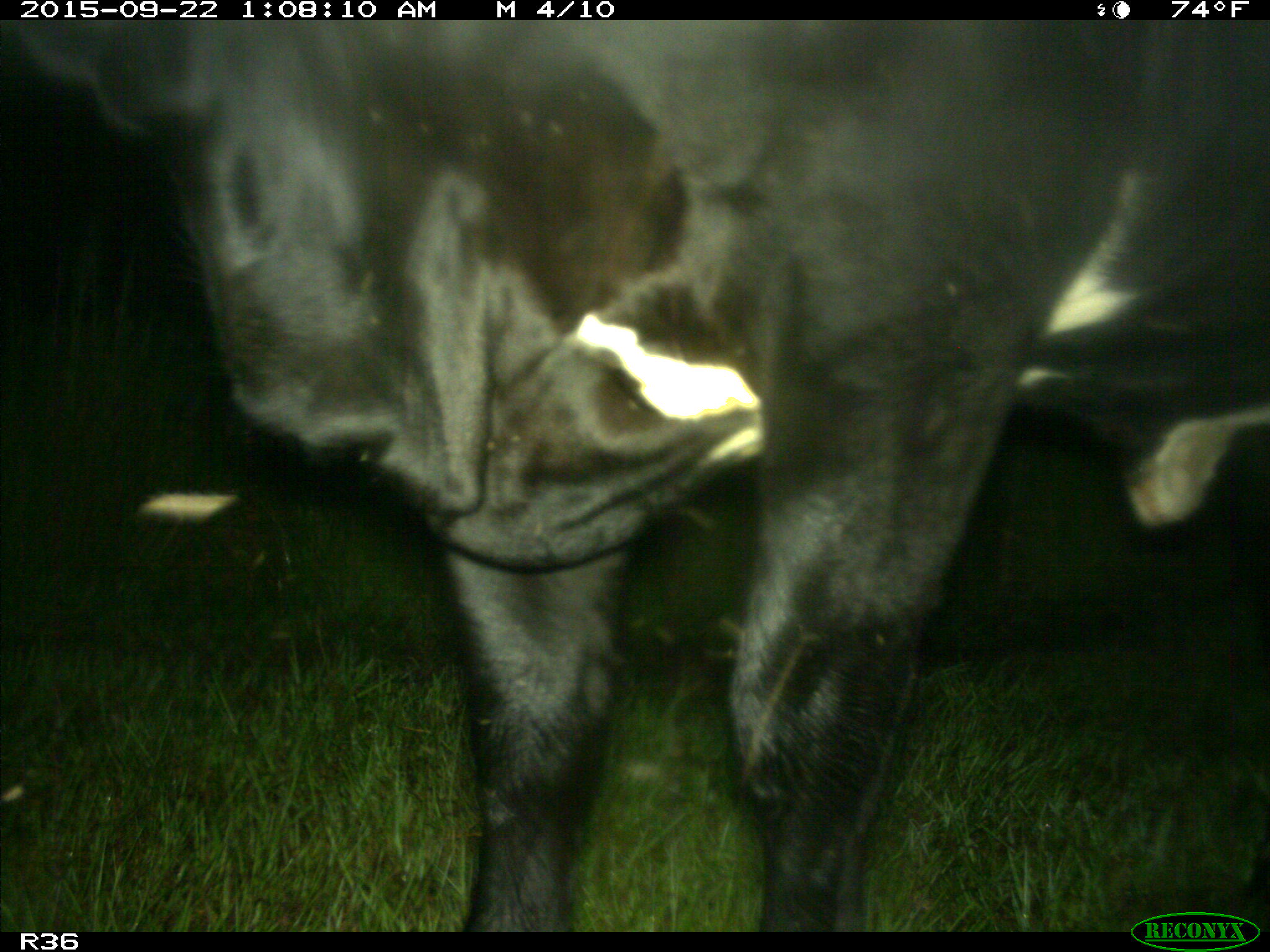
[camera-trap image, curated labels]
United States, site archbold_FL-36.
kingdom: Animalia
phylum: Chordata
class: Mammalia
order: Artiodactyla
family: Bovidae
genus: Bos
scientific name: Bos taurus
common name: domestic cow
Bos taurus (domestic cow).